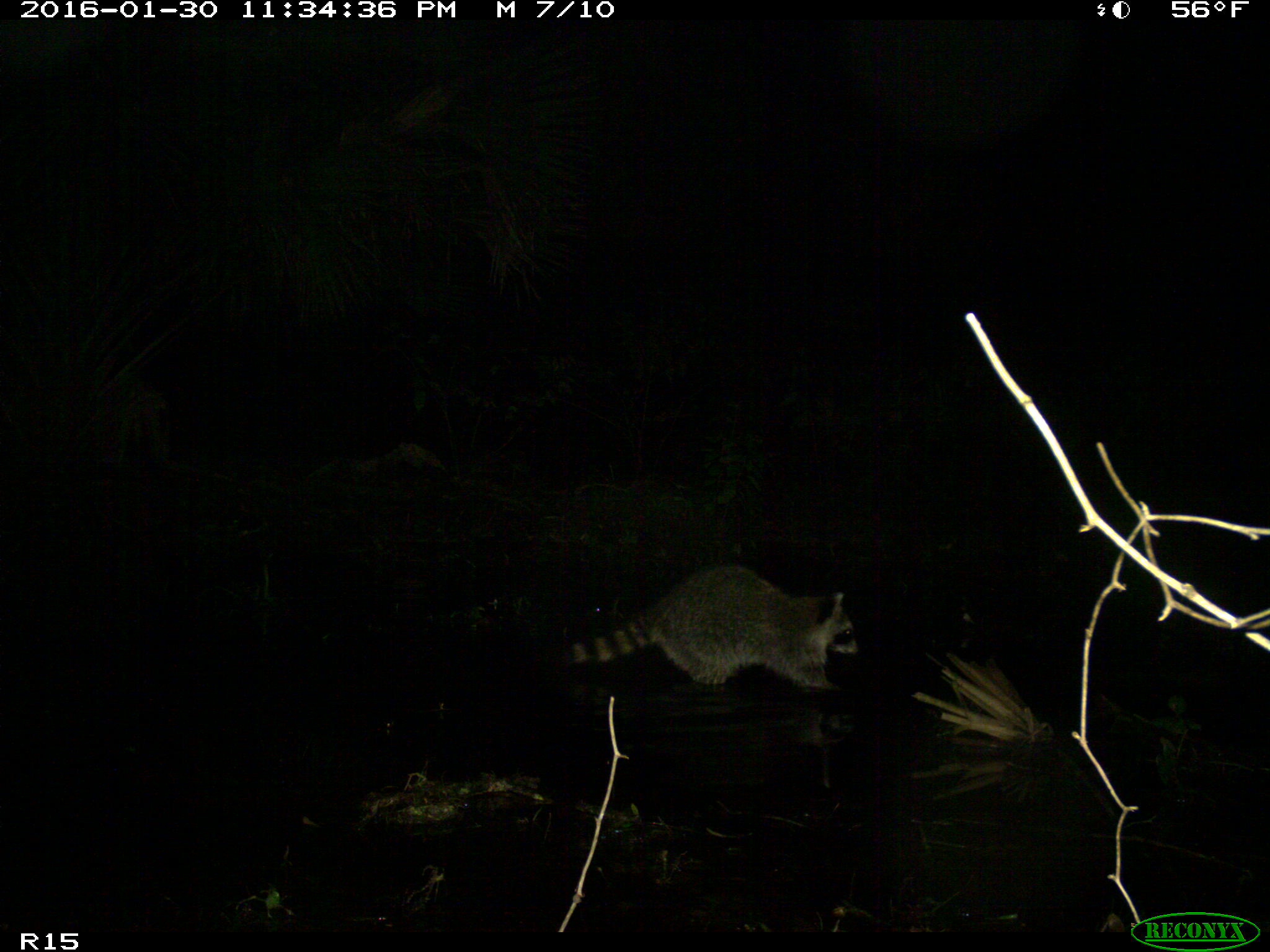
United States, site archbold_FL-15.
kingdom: Animalia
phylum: Chordata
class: Mammalia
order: Carnivora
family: Procyonidae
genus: Procyon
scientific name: Procyon lotor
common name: common raccoon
Procyon lotor (common raccoon).